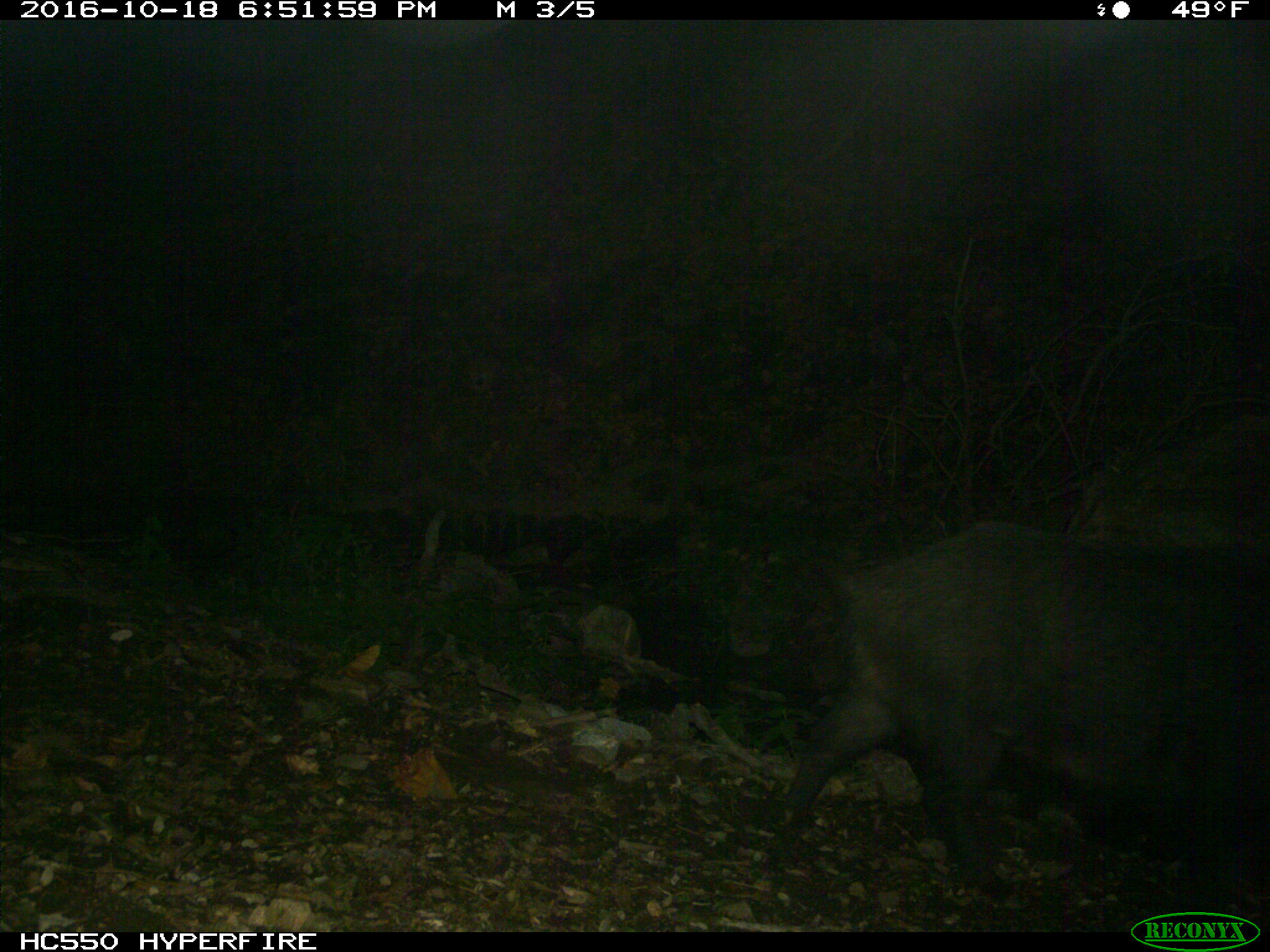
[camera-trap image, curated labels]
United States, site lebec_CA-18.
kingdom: Animalia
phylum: Chordata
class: Mammalia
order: Artiodactyla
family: Suidae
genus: Sus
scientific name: Sus scrofa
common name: wild boar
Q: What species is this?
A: Sus scrofa (wild boar).